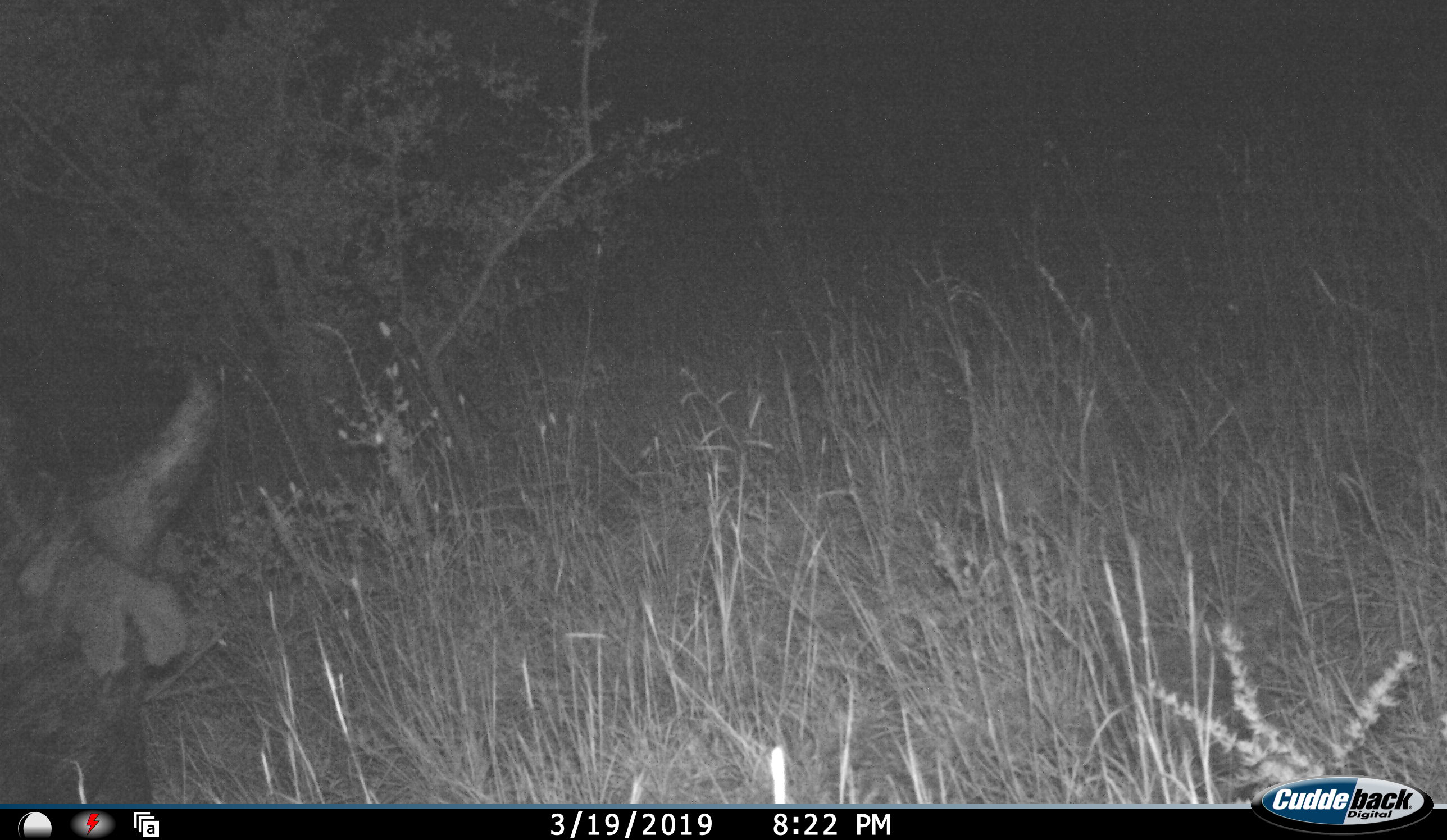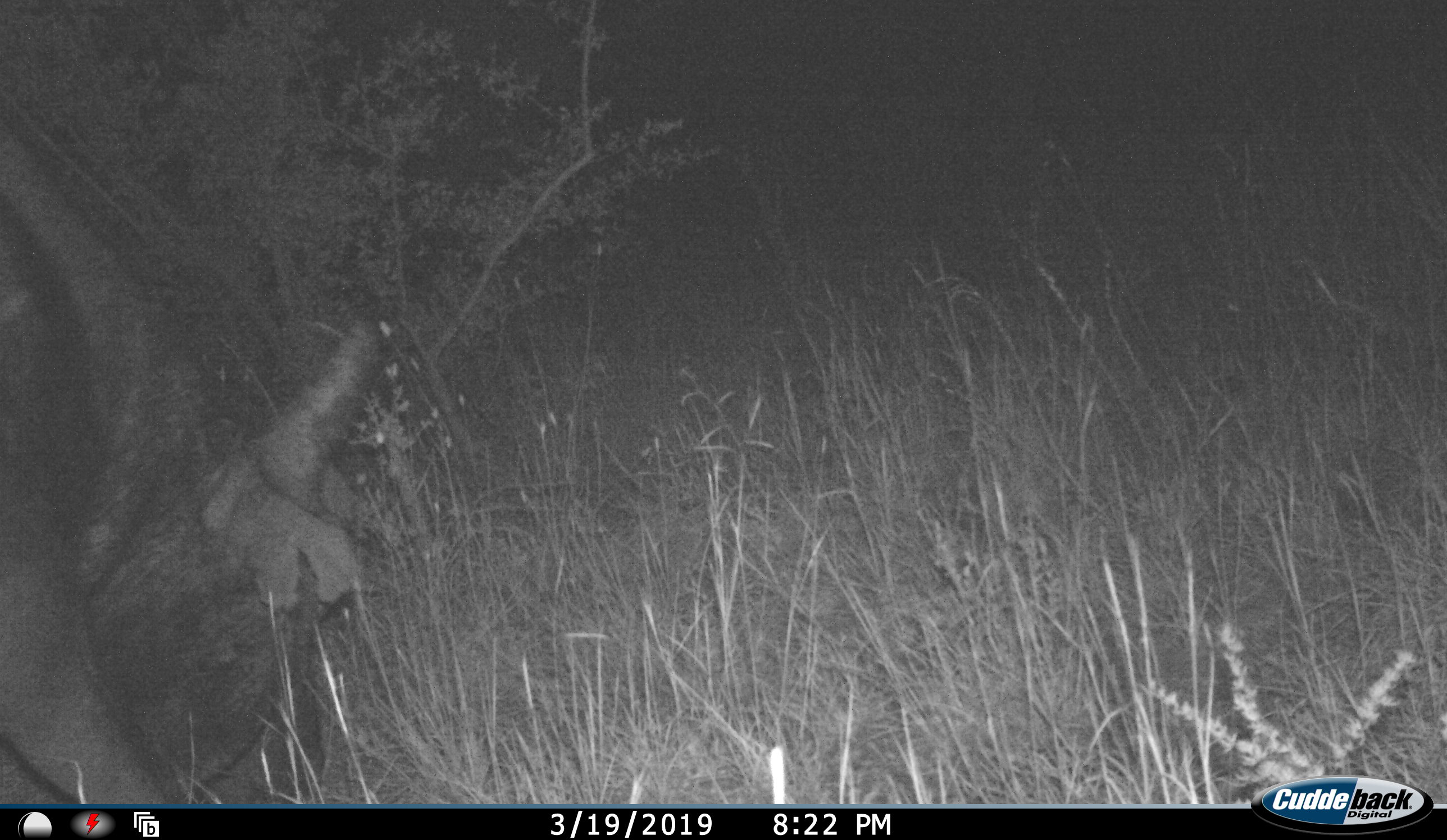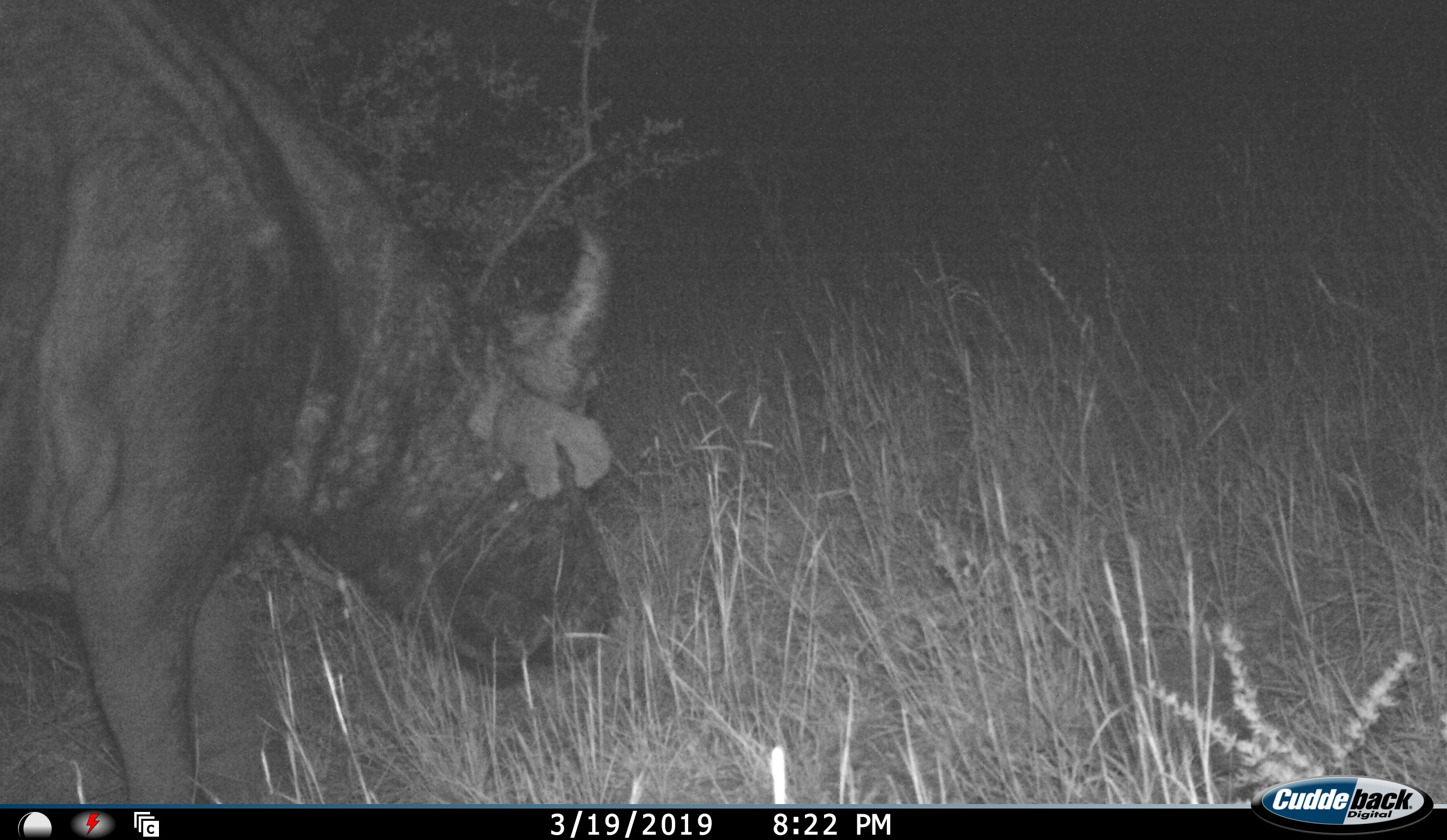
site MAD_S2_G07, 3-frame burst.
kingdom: Animalia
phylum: Chordata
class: Mammalia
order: Artiodactyla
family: Bovidae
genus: Syncerus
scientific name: Syncerus caffer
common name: african buffalo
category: buffalo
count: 1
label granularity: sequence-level